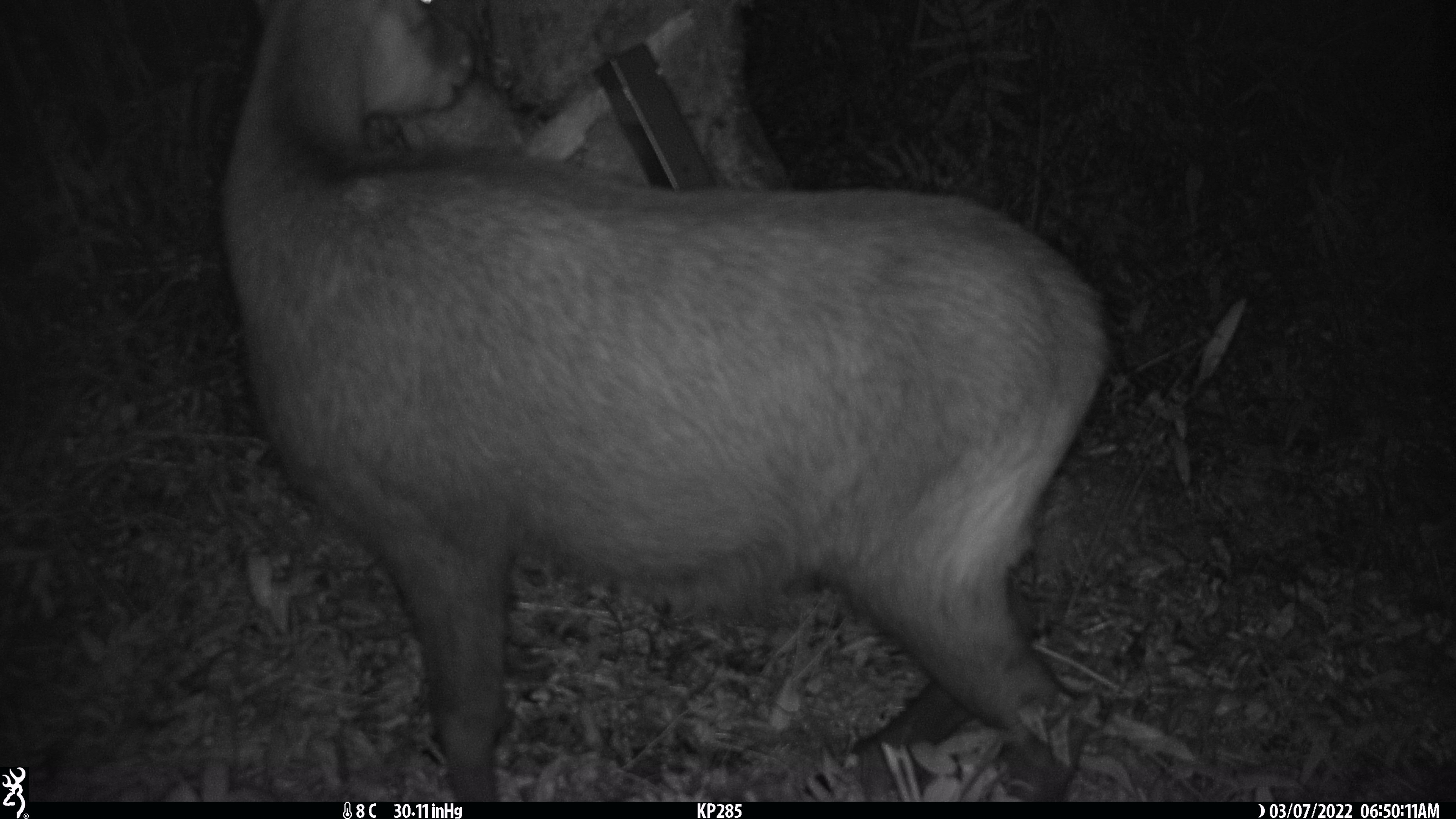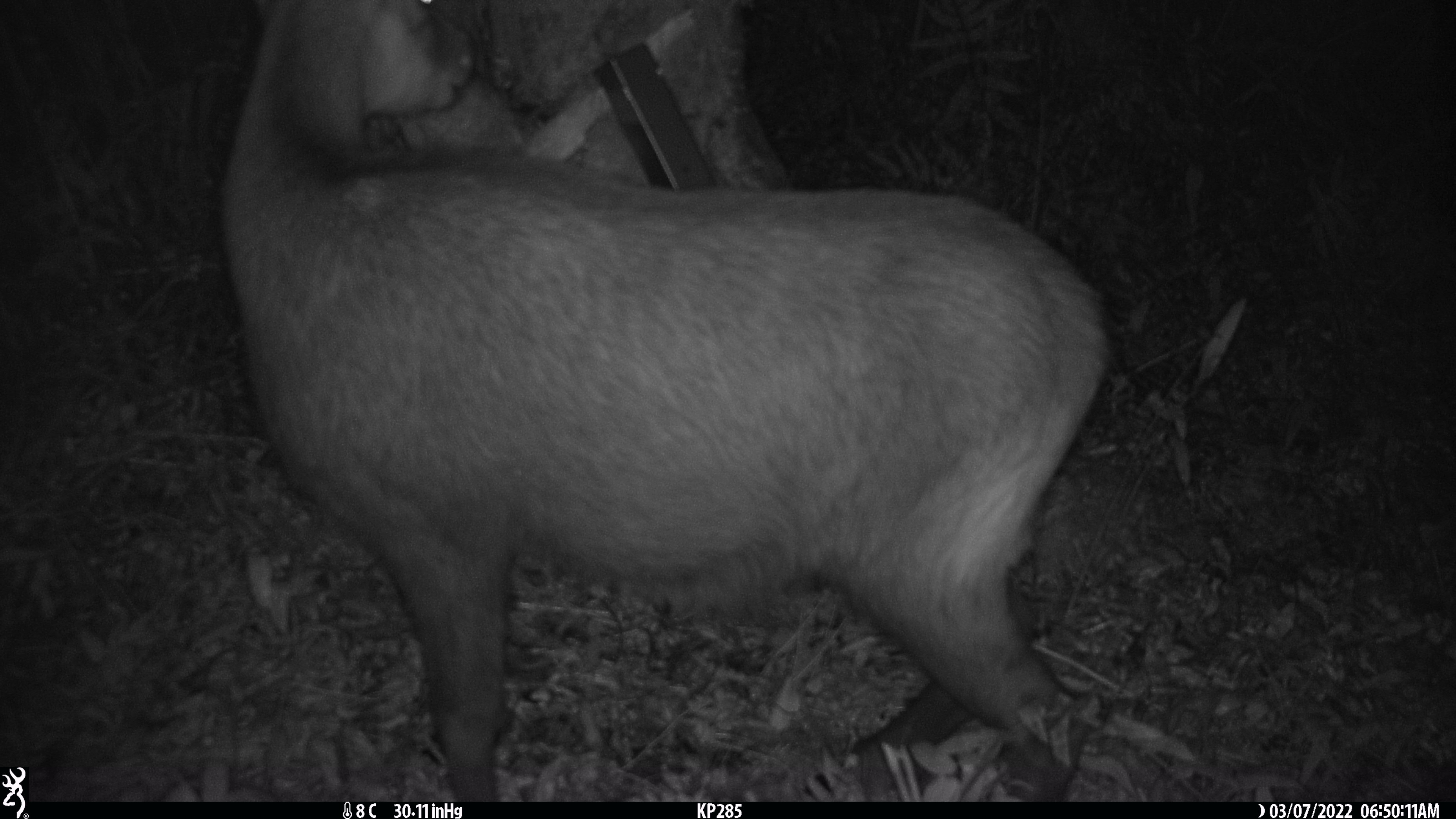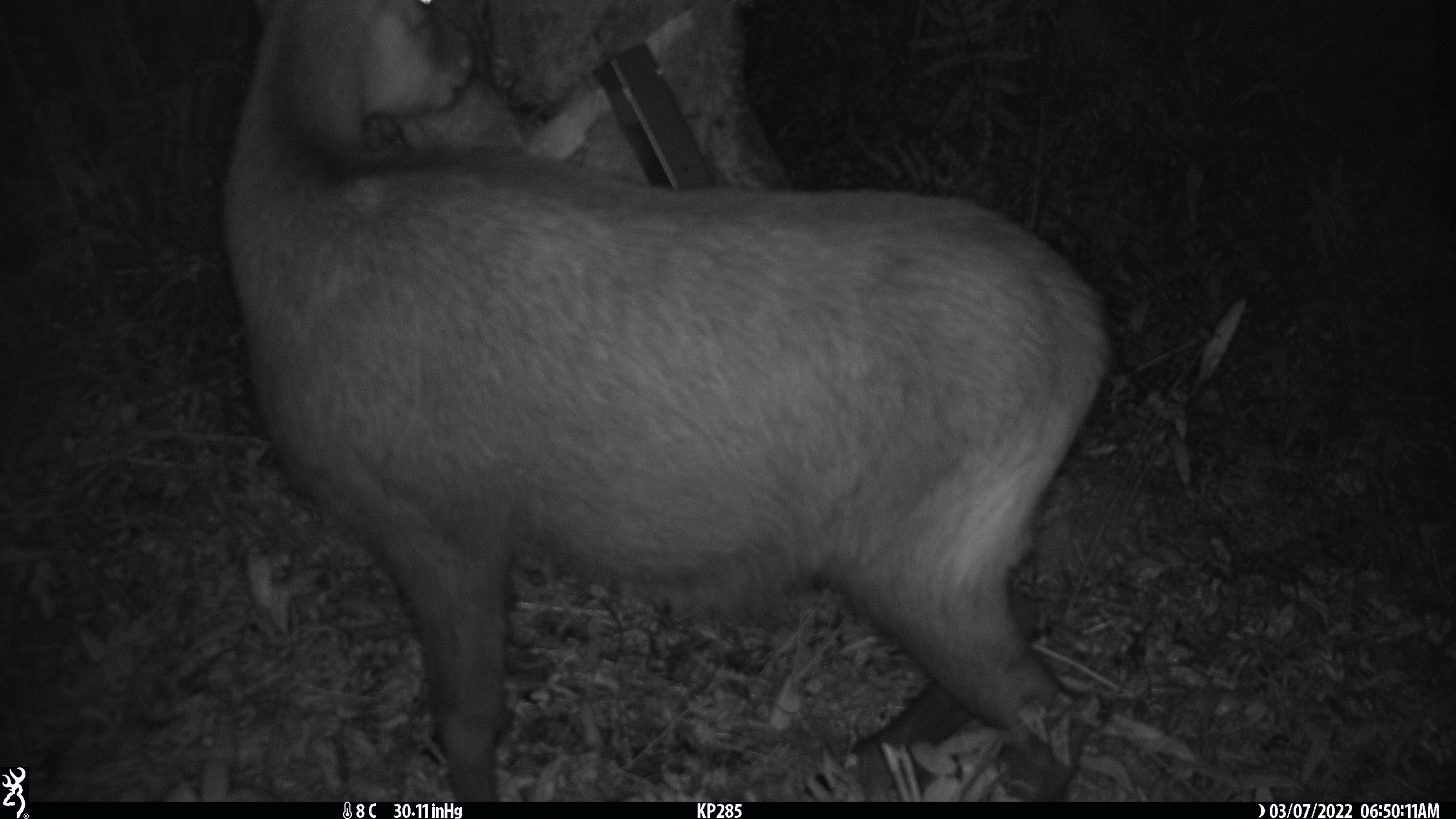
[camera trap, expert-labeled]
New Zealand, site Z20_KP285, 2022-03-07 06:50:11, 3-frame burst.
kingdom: Animalia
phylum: Chordata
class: Mammalia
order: Artiodactyla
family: Bovidae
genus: Rupicapra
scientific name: Rupicapra rupicapra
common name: alpine chamois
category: chamois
Chamois (alpine chamois) (Rupicapra rupicapra).